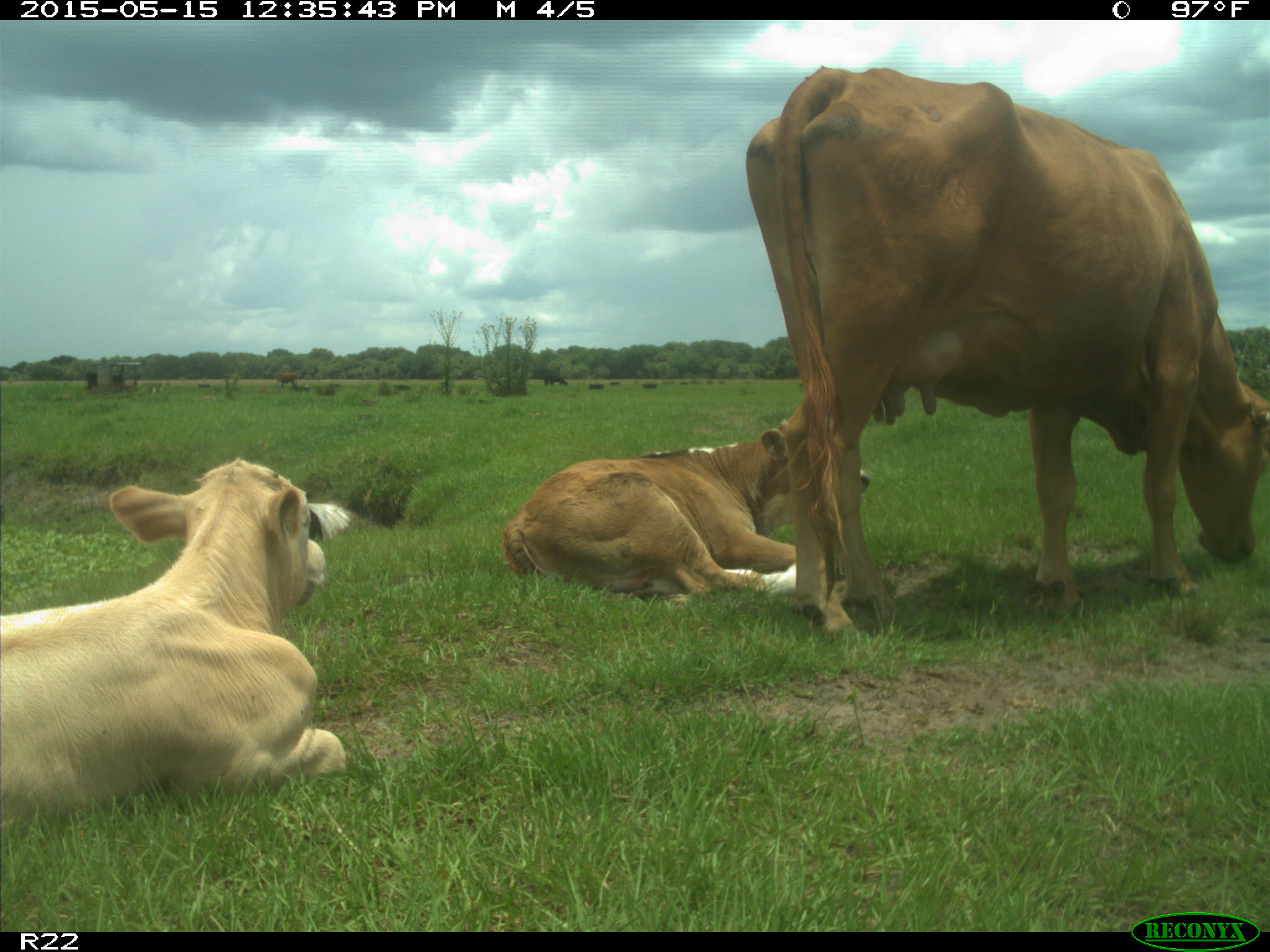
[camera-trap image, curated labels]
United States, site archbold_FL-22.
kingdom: Animalia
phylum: Chordata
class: Mammalia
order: Artiodactyla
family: Bovidae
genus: Bos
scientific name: Bos taurus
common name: domestic cow